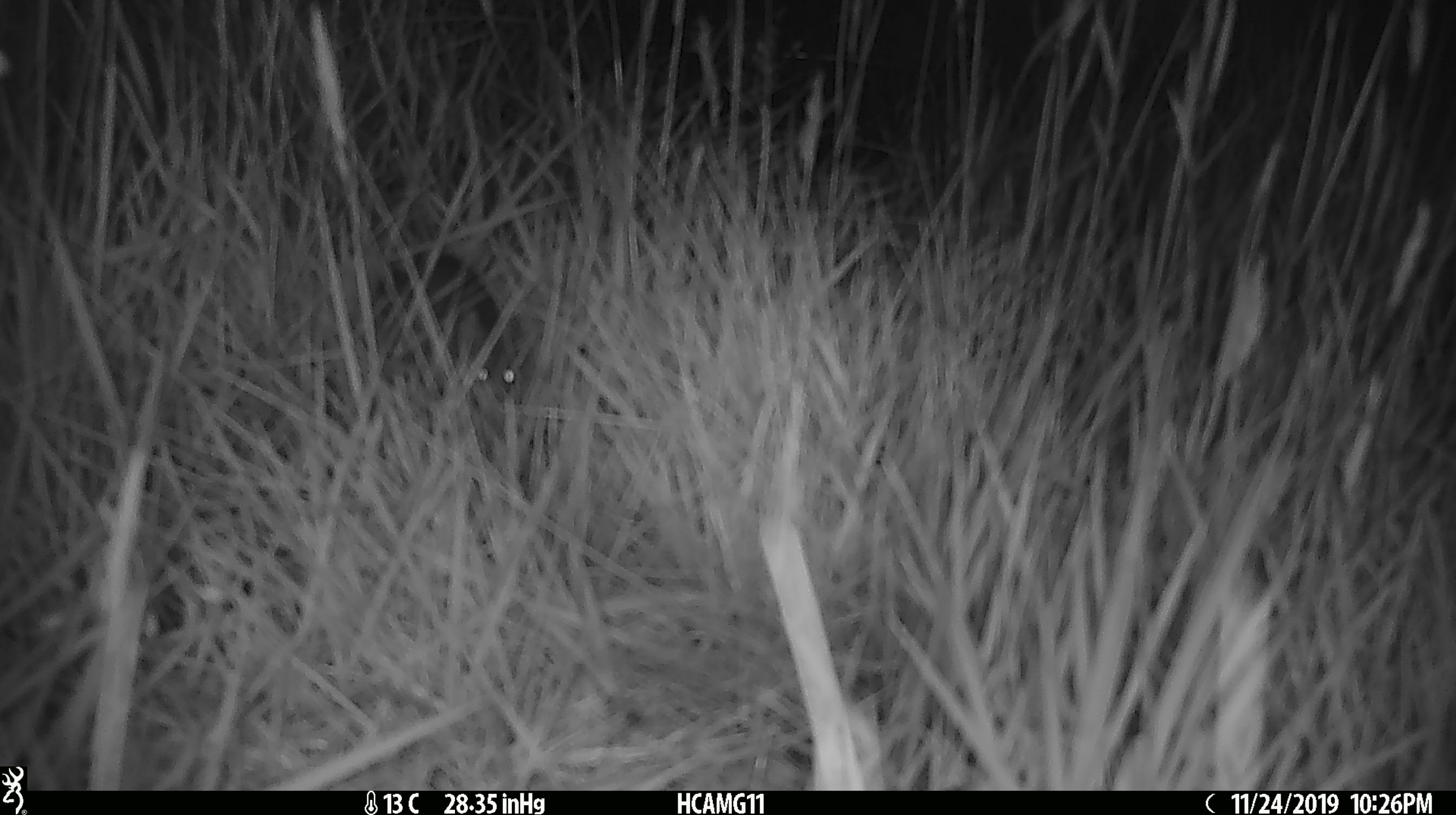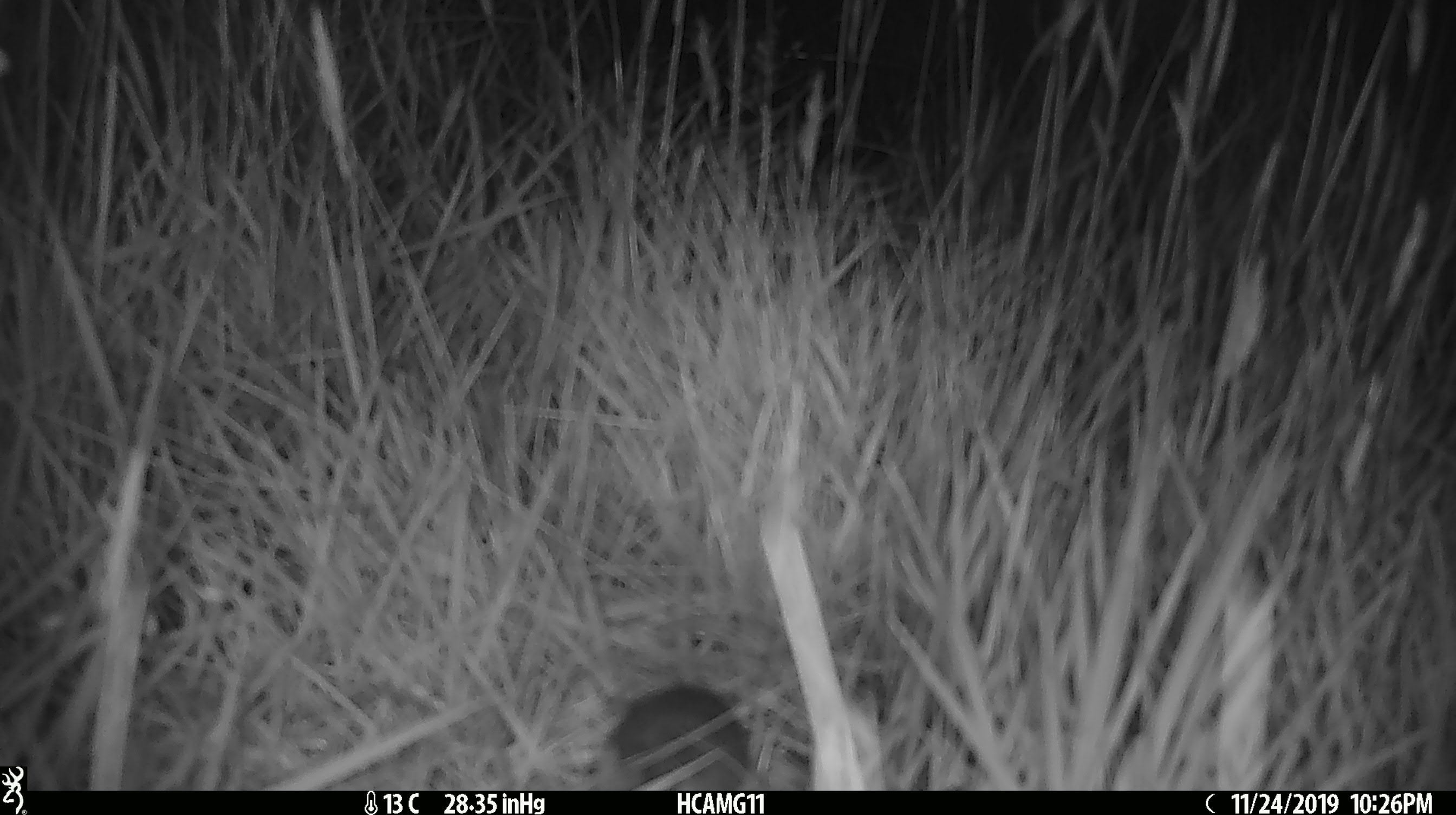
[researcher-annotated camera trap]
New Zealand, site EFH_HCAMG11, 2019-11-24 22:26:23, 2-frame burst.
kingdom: Animalia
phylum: Chordata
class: Mammalia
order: Rodentia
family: Muridae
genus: Mus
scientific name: Mus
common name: mouse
Mouse (Mus).